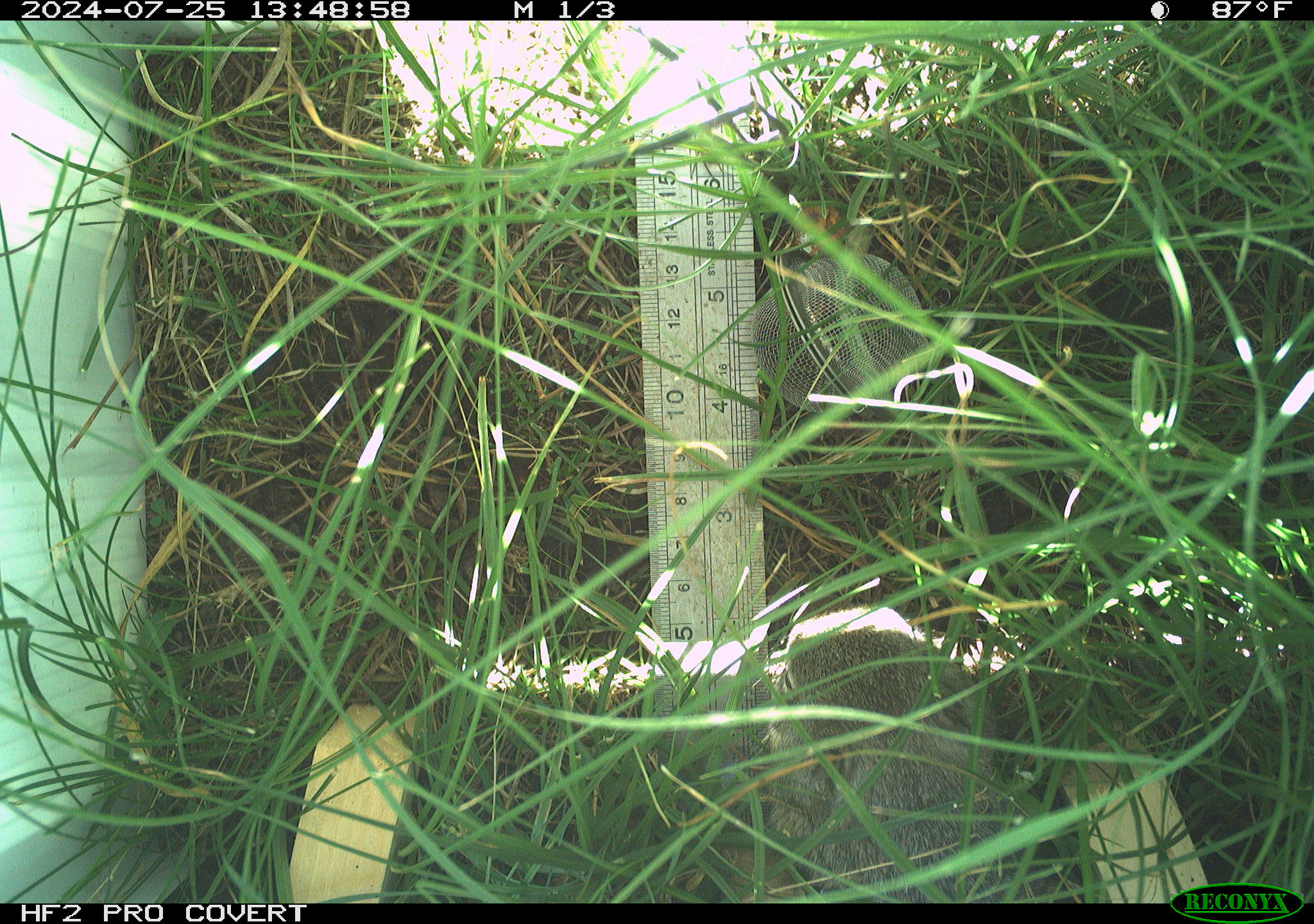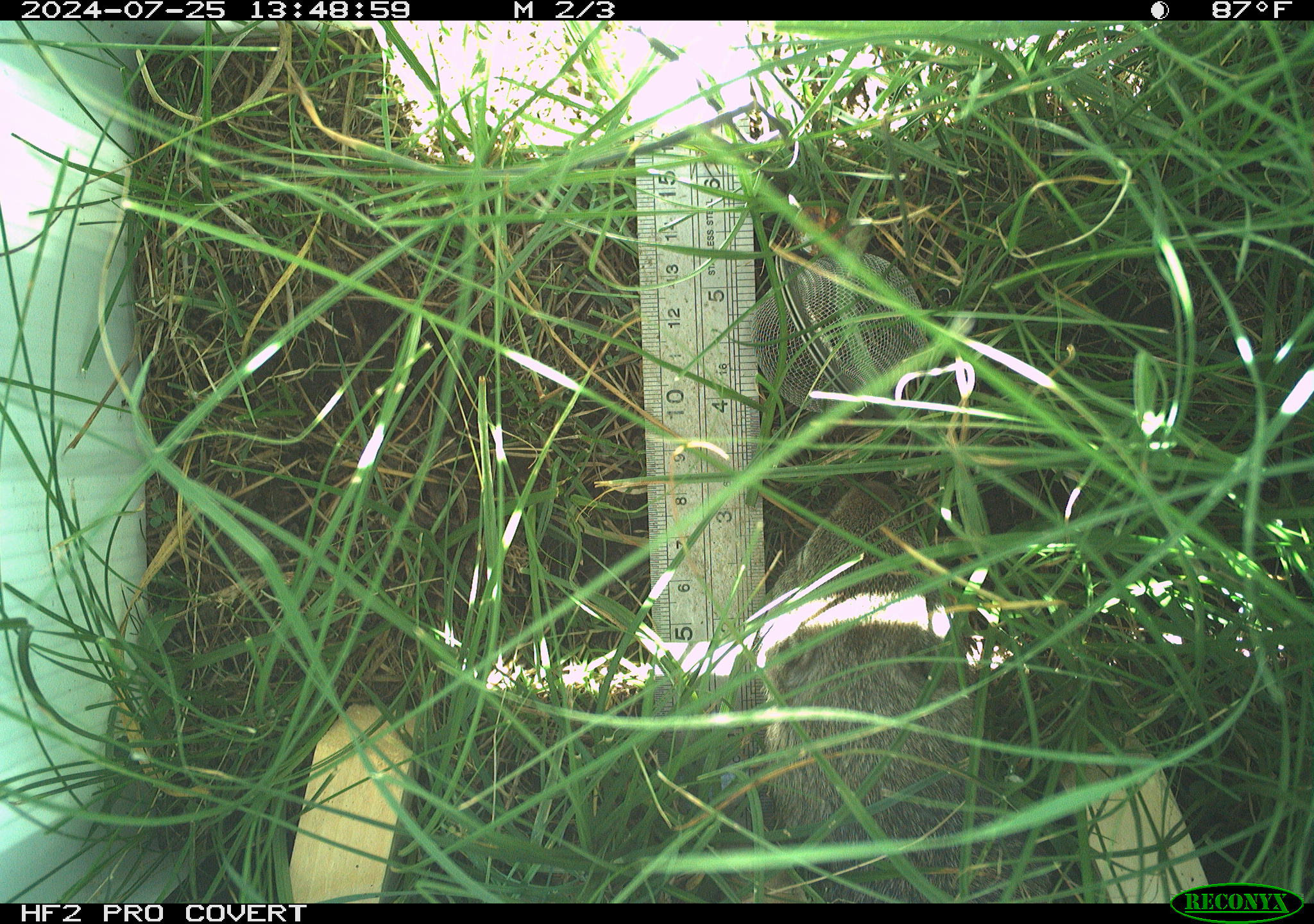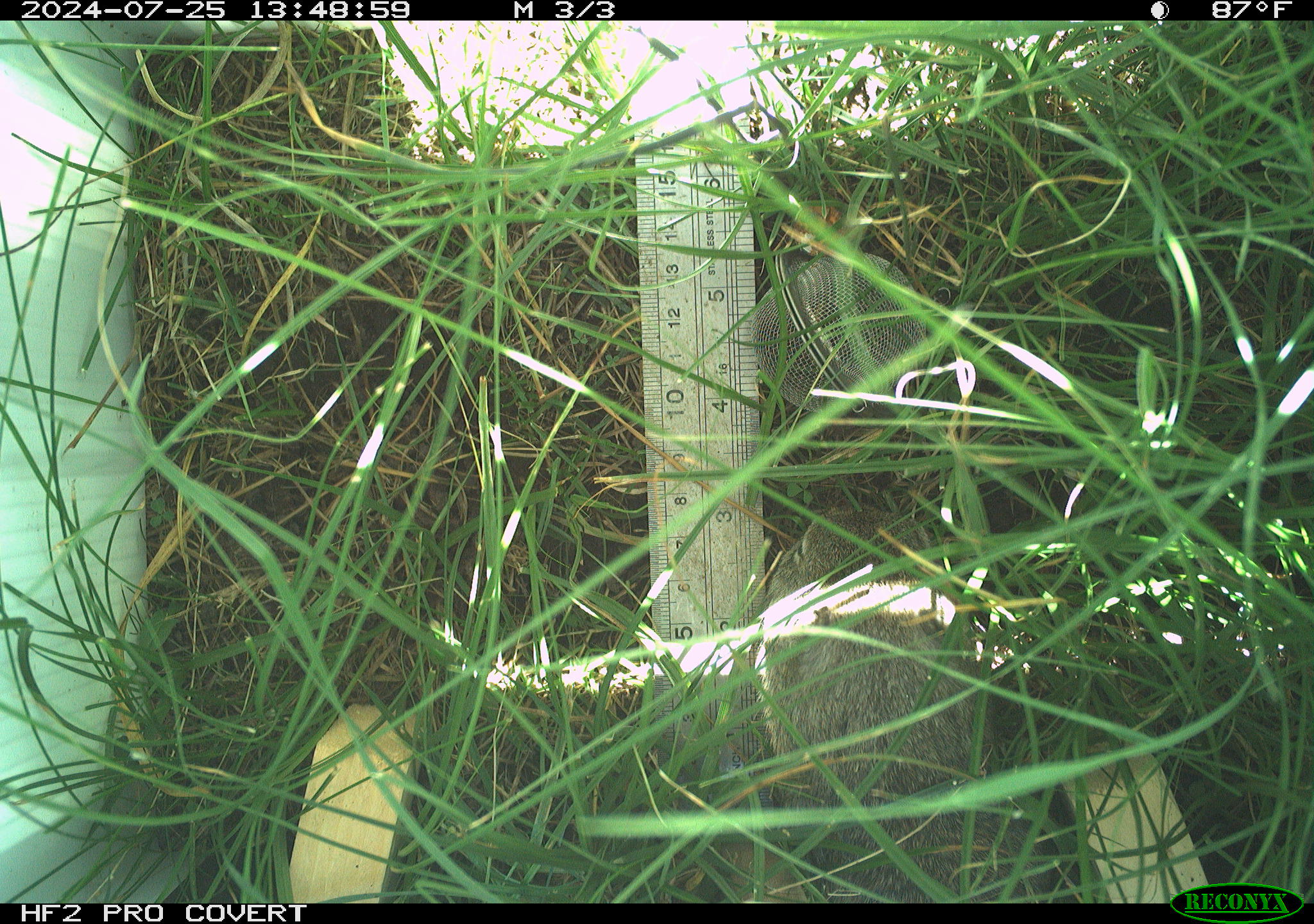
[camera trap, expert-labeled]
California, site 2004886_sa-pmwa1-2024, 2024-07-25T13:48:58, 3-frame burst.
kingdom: Animalia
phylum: Chordata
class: Mammalia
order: Rodentia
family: Sciuridae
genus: Urocitellus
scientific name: Urocitellus beldingi beldingi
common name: belding's ground squirrel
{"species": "belding's ground squirrel (Urocitellus beldingi beldingi)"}